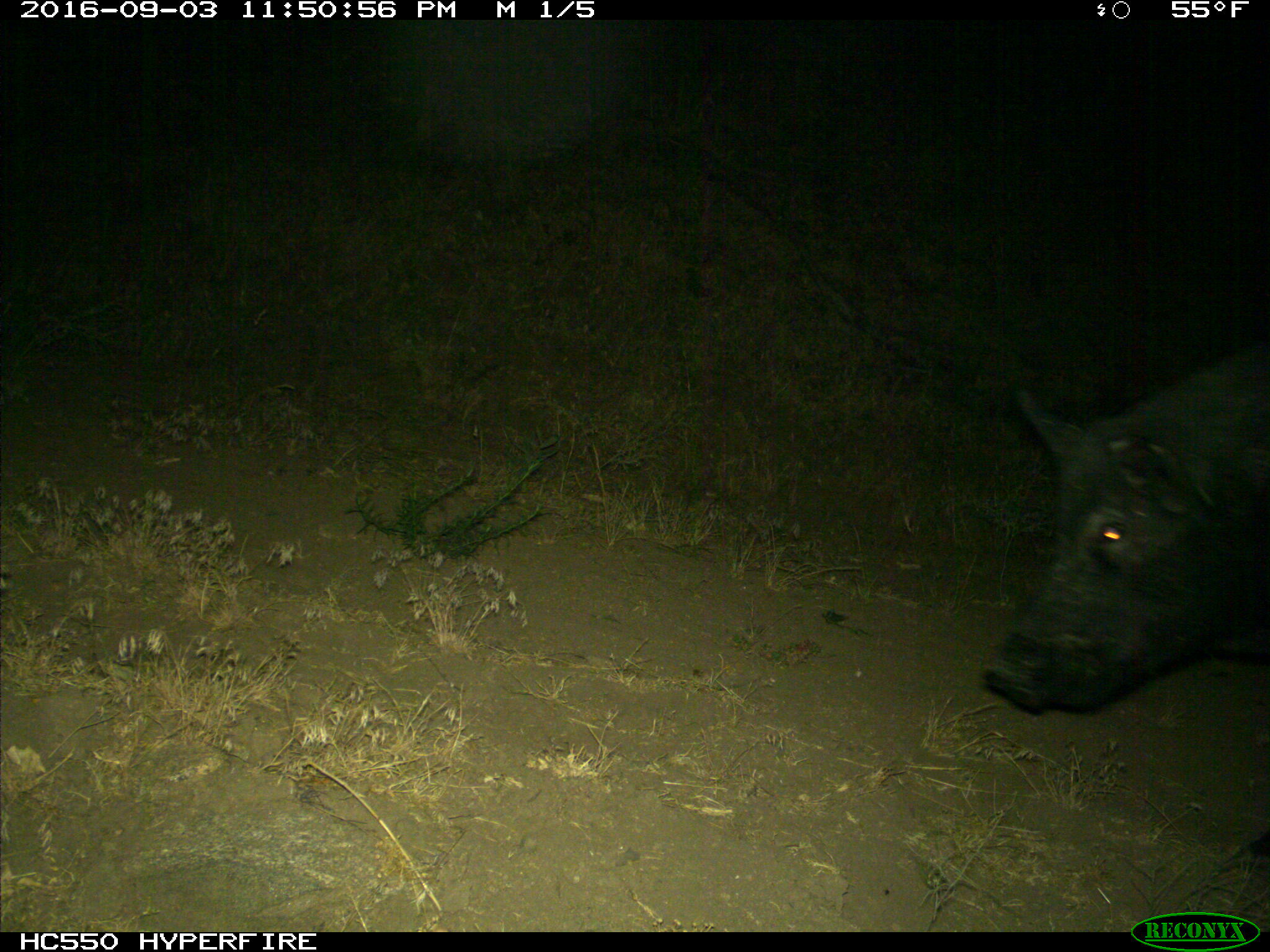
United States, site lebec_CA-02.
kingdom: Animalia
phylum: Chordata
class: Mammalia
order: Artiodactyla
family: Suidae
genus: Sus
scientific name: Sus scrofa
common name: wild boar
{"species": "Sus scrofa (wild boar)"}